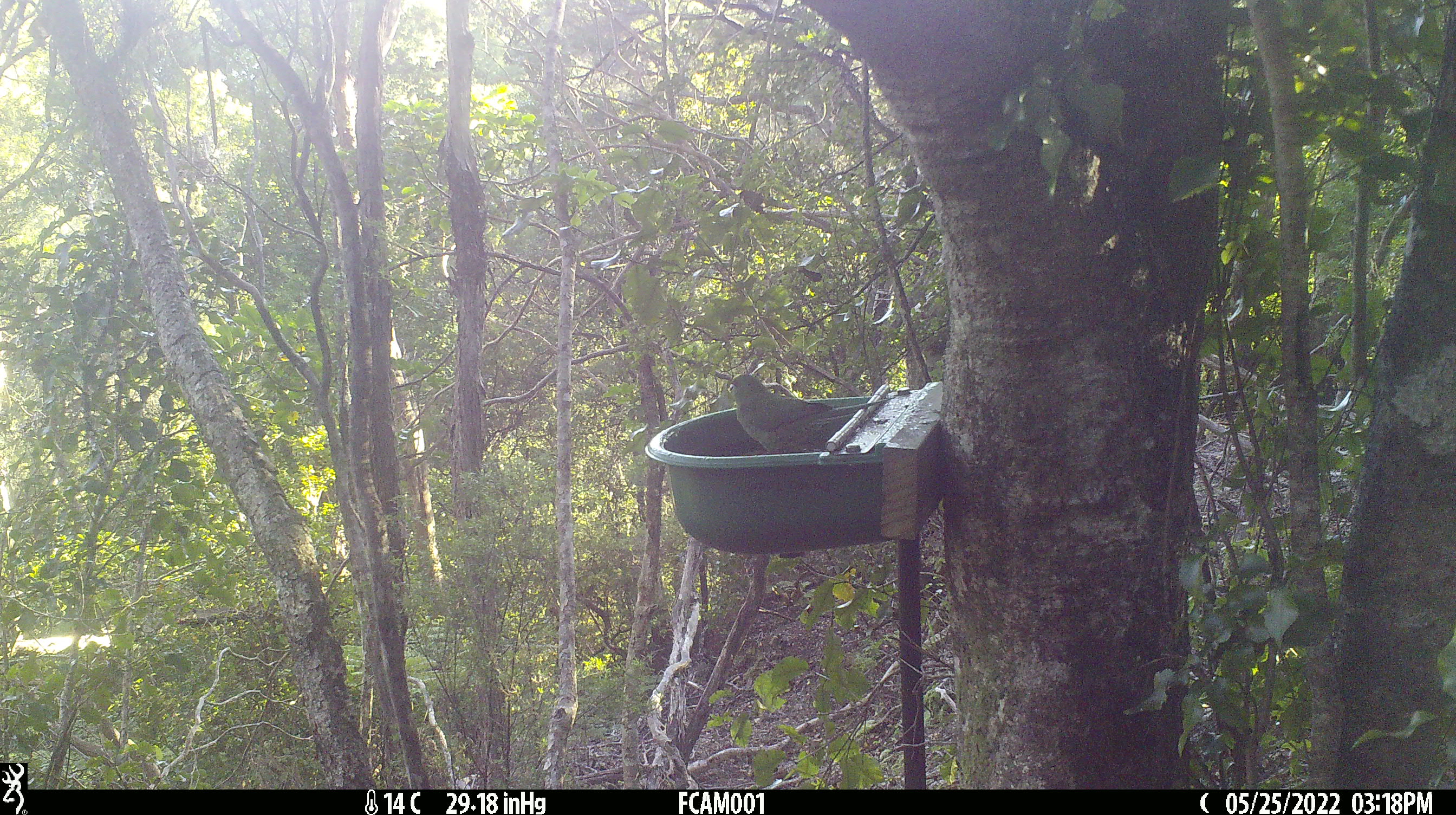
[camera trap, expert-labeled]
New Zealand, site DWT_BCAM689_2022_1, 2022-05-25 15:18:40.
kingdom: Animalia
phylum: Chordata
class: Aves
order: Psittaciformes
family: Psittaculidae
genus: Cyanoramphus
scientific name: Cyanoramphus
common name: parakeet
Parakeet (Cyanoramphus).